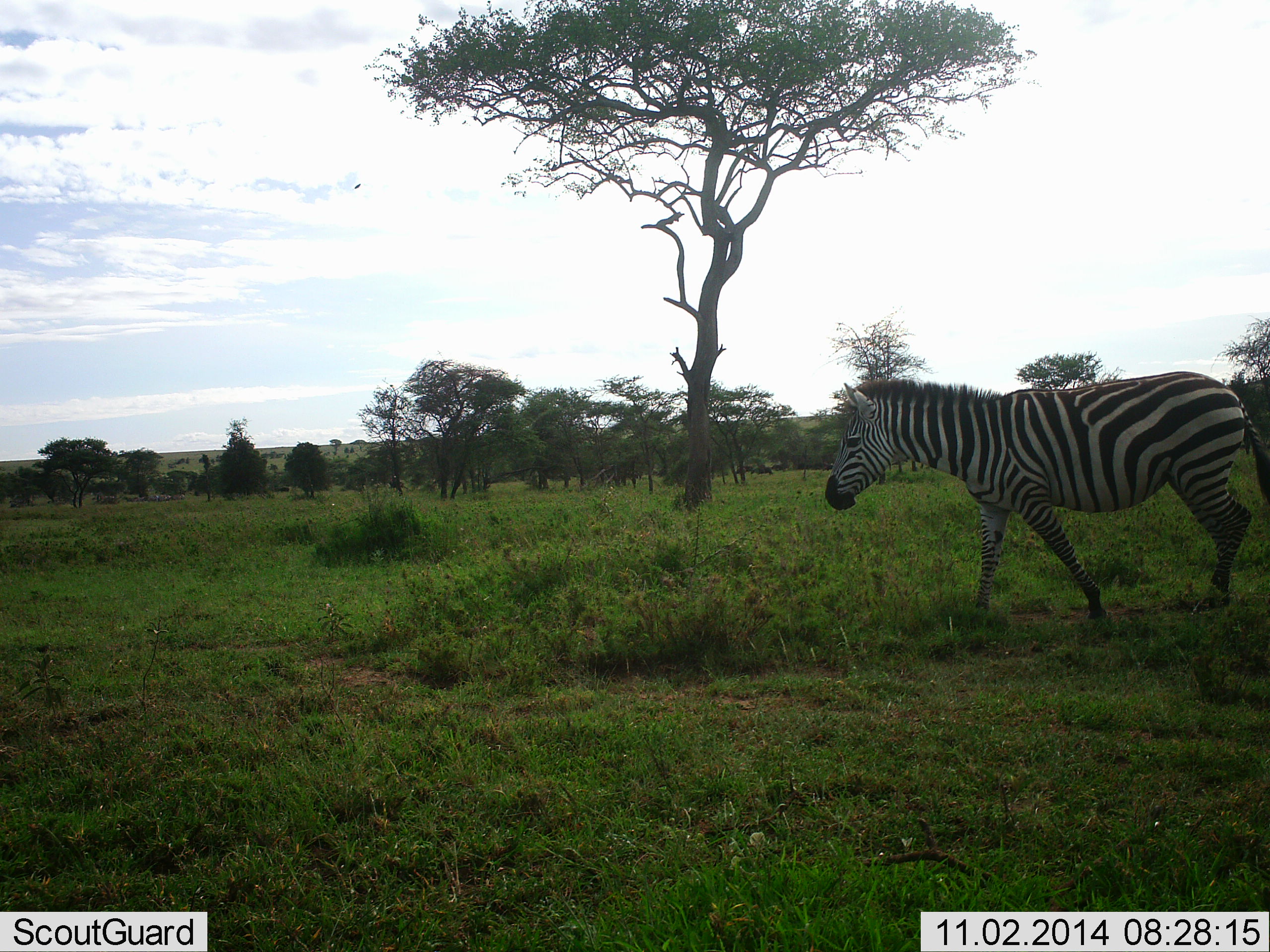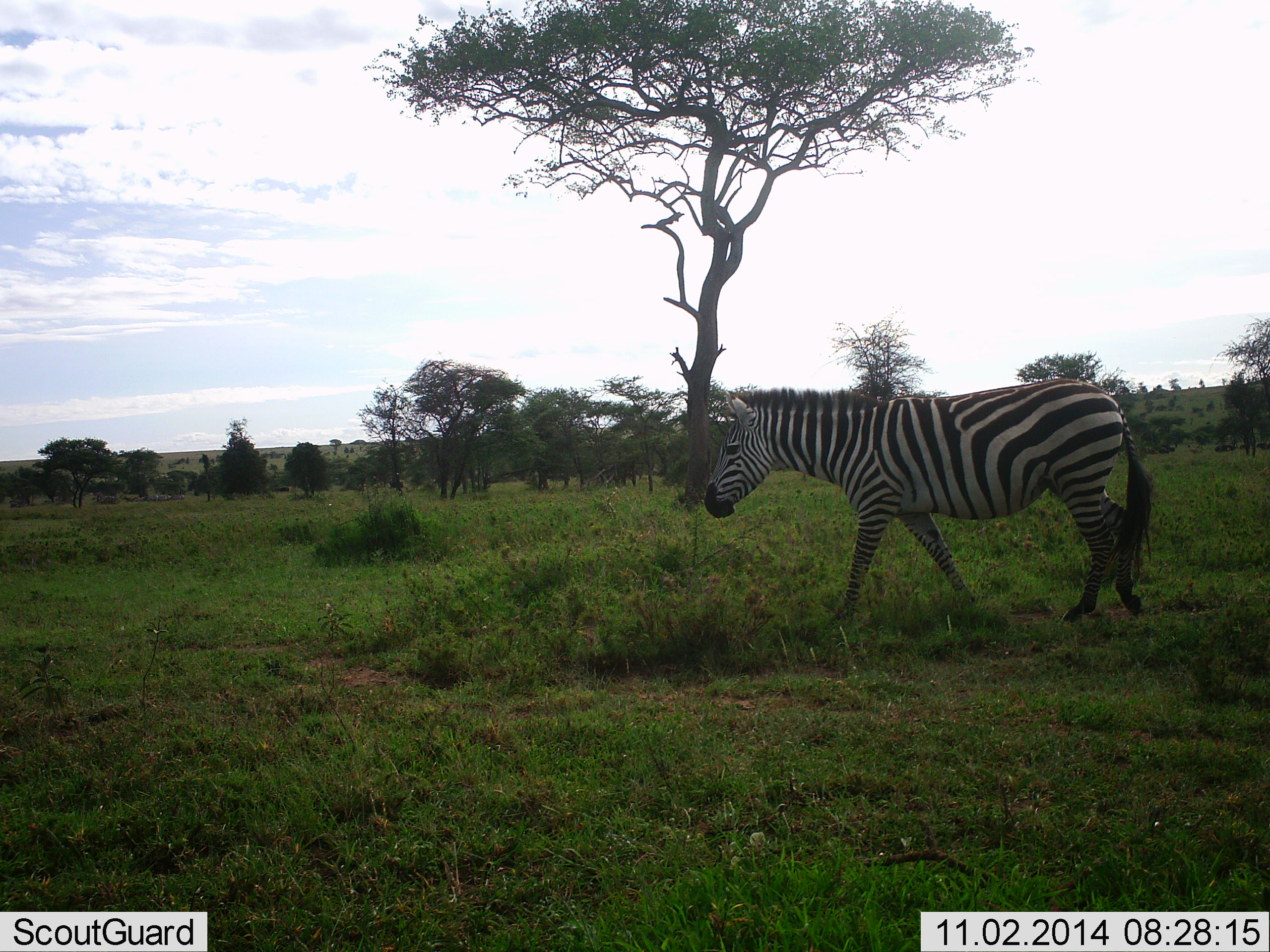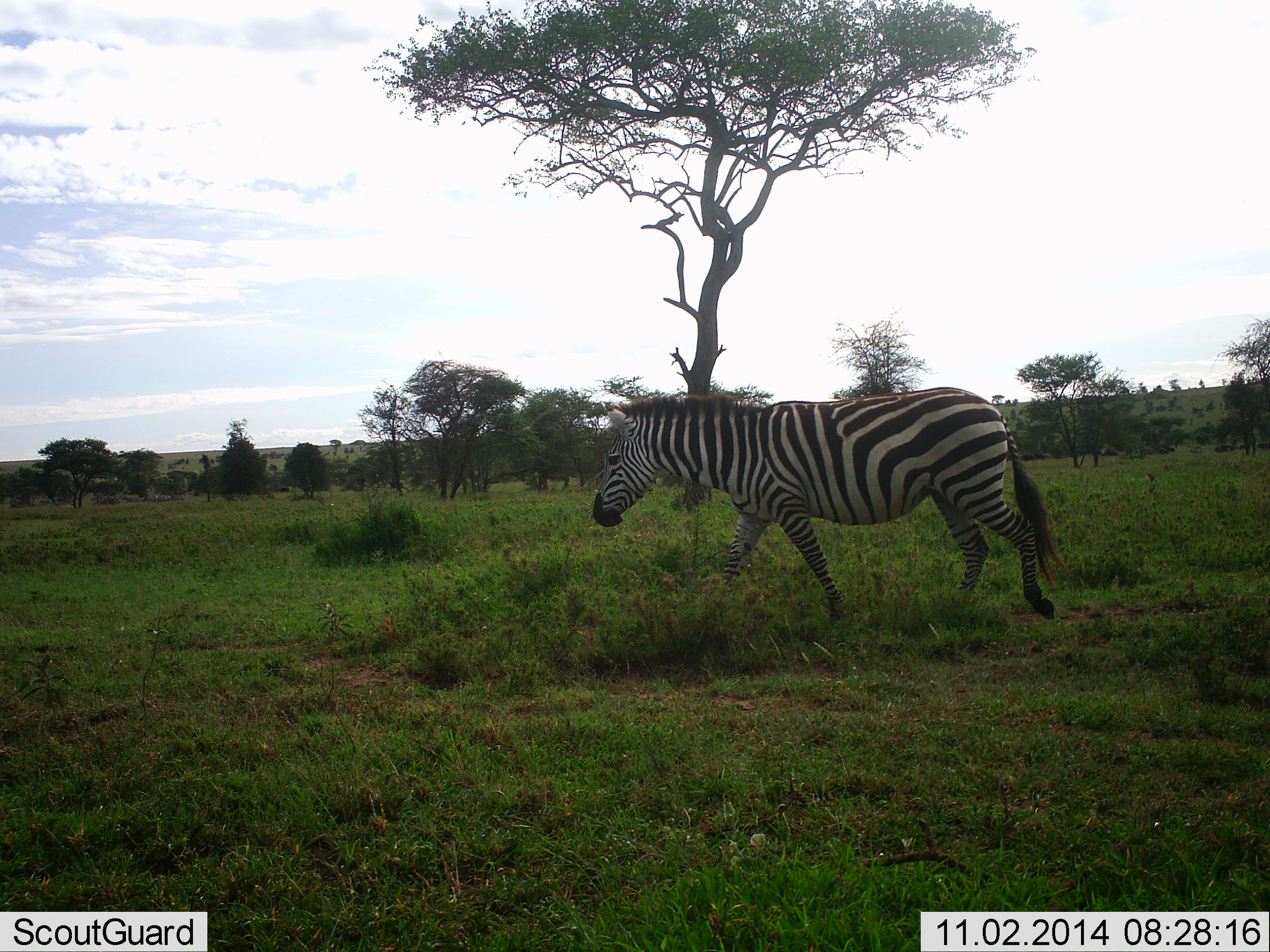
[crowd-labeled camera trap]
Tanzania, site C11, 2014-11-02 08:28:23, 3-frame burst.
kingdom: Animalia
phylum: Chordata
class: Mammalia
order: Perissodactyla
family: Equidae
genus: Equus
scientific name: Equus quagga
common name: plains zebra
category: zebra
Zebra (plains zebra) (Equus quagga), count 1. Behavior (volunteer vote fractions): standing 9%, resting 0%, moving 91%, interacting 0%. Young present (vote fraction): 0%. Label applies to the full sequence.